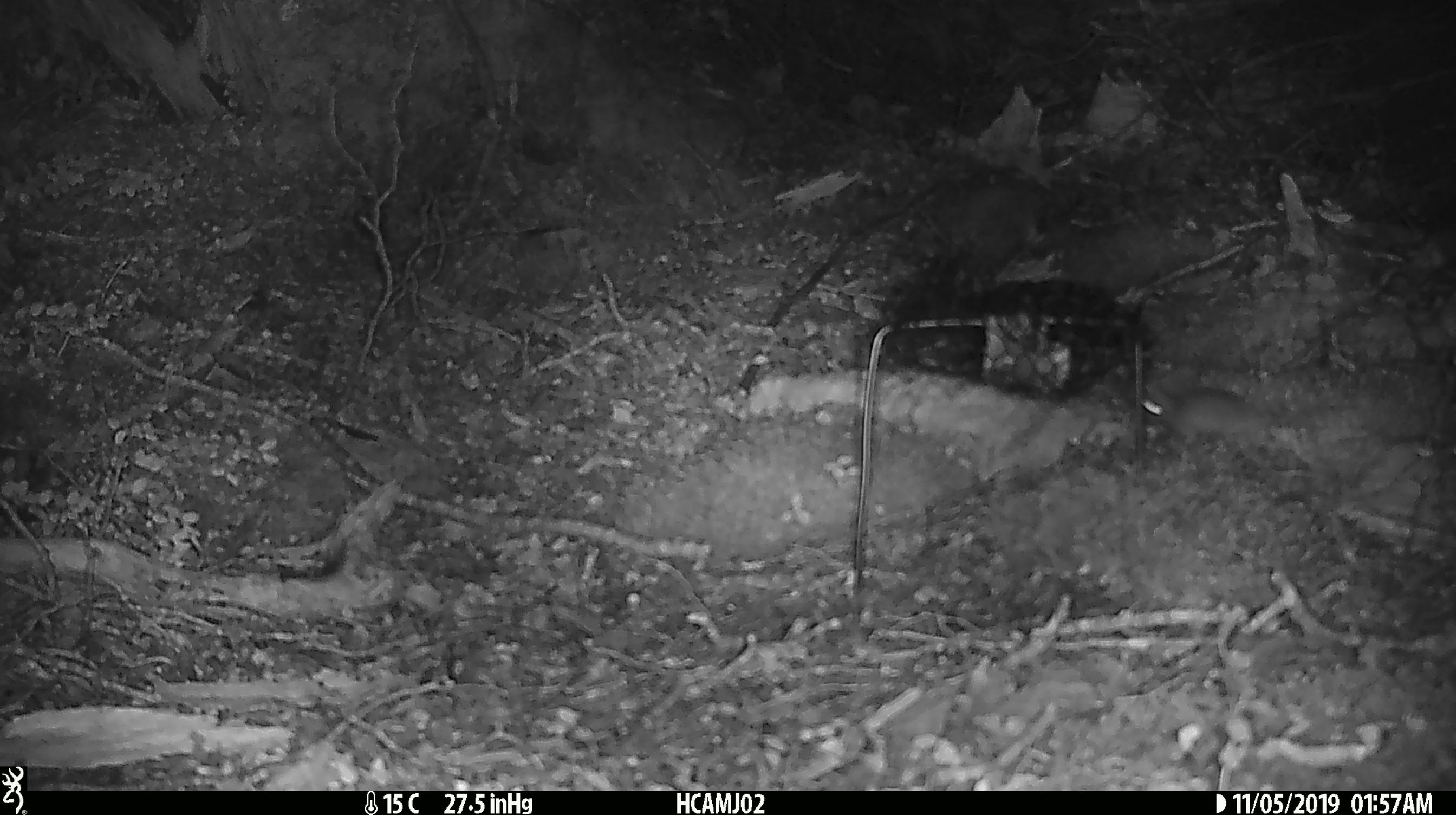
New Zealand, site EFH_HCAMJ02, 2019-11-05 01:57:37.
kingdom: Animalia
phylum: Chordata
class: Mammalia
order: Rodentia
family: Muridae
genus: Mus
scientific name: Mus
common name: mouse